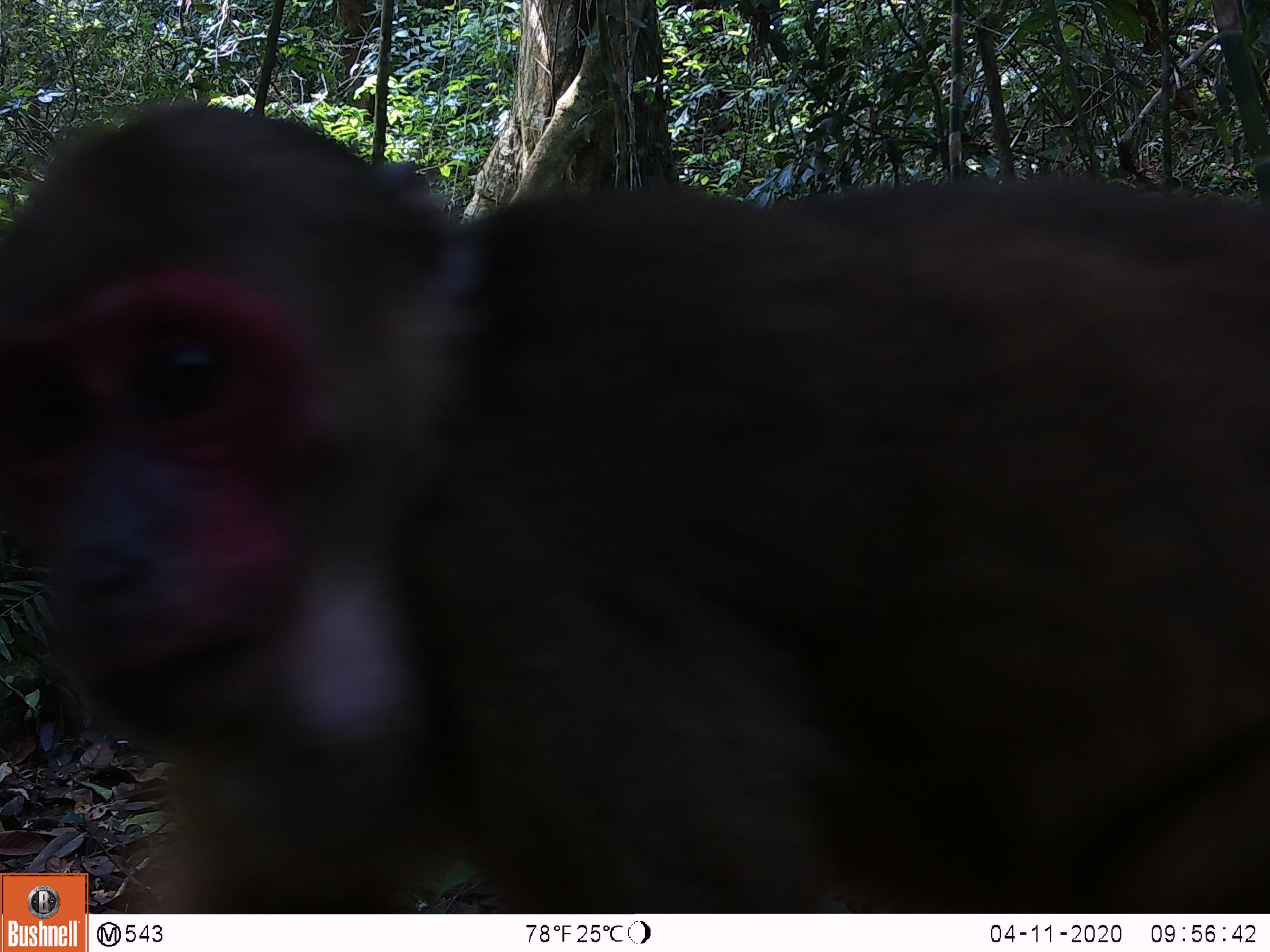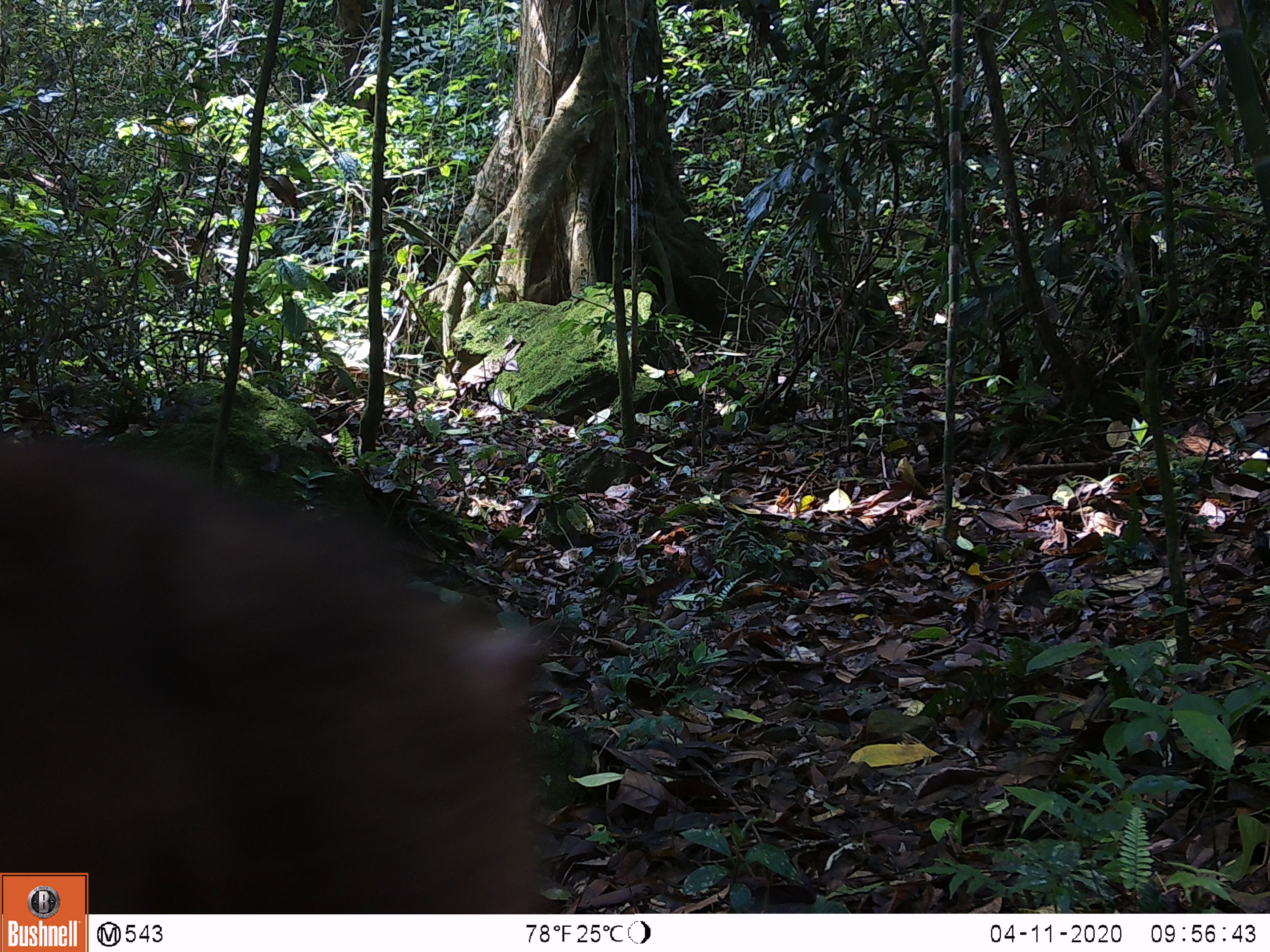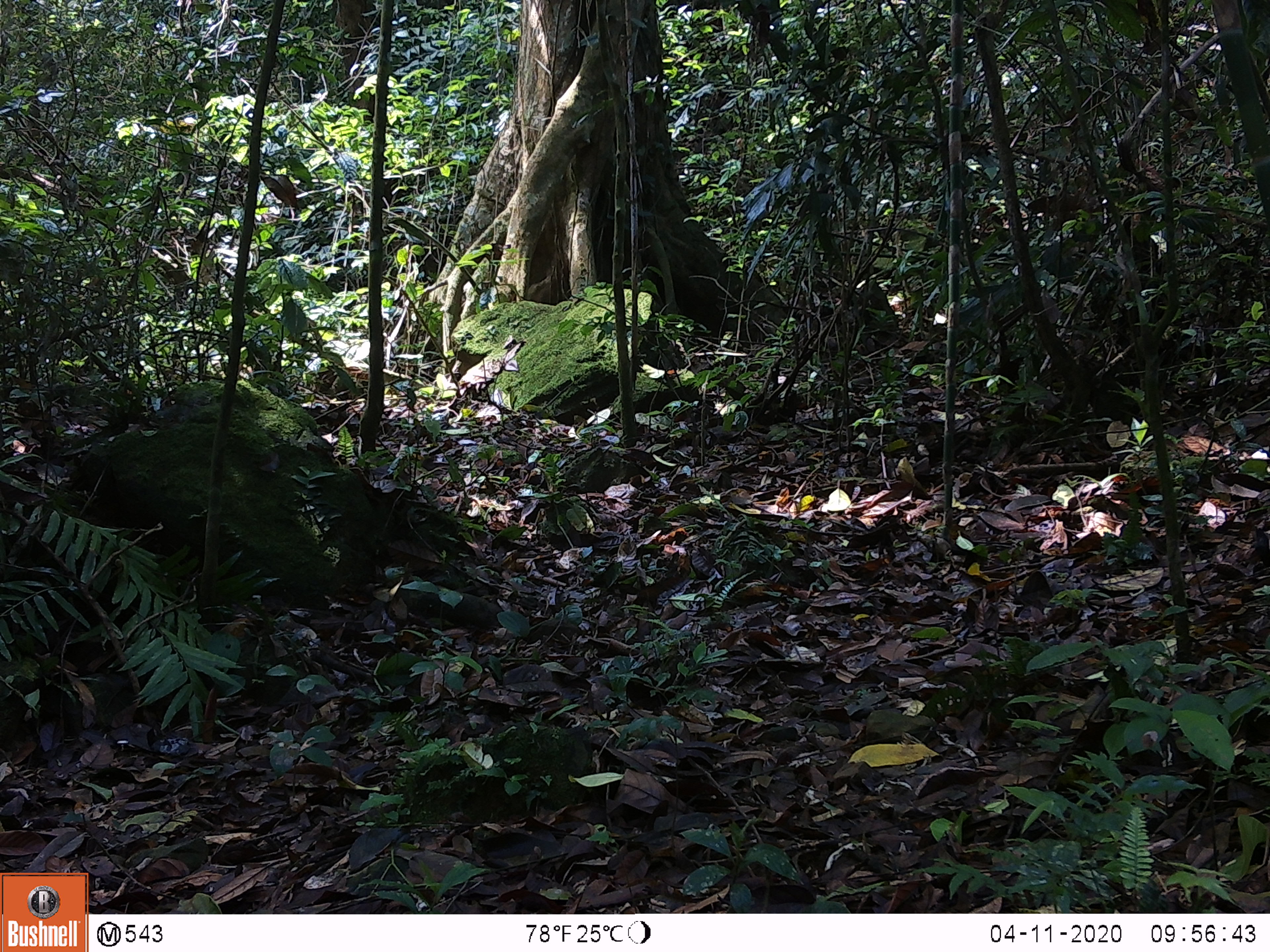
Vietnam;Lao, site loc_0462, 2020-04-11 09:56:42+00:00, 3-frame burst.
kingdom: Animalia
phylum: Chordata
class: Mammalia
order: Primates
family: Cercopithecidae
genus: Macaca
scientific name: Macaca arctoides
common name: stump-tailed macaque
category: stump tailed macaque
Stump tailed macaque (stump-tailed macaque) (Macaca arctoides). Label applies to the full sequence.